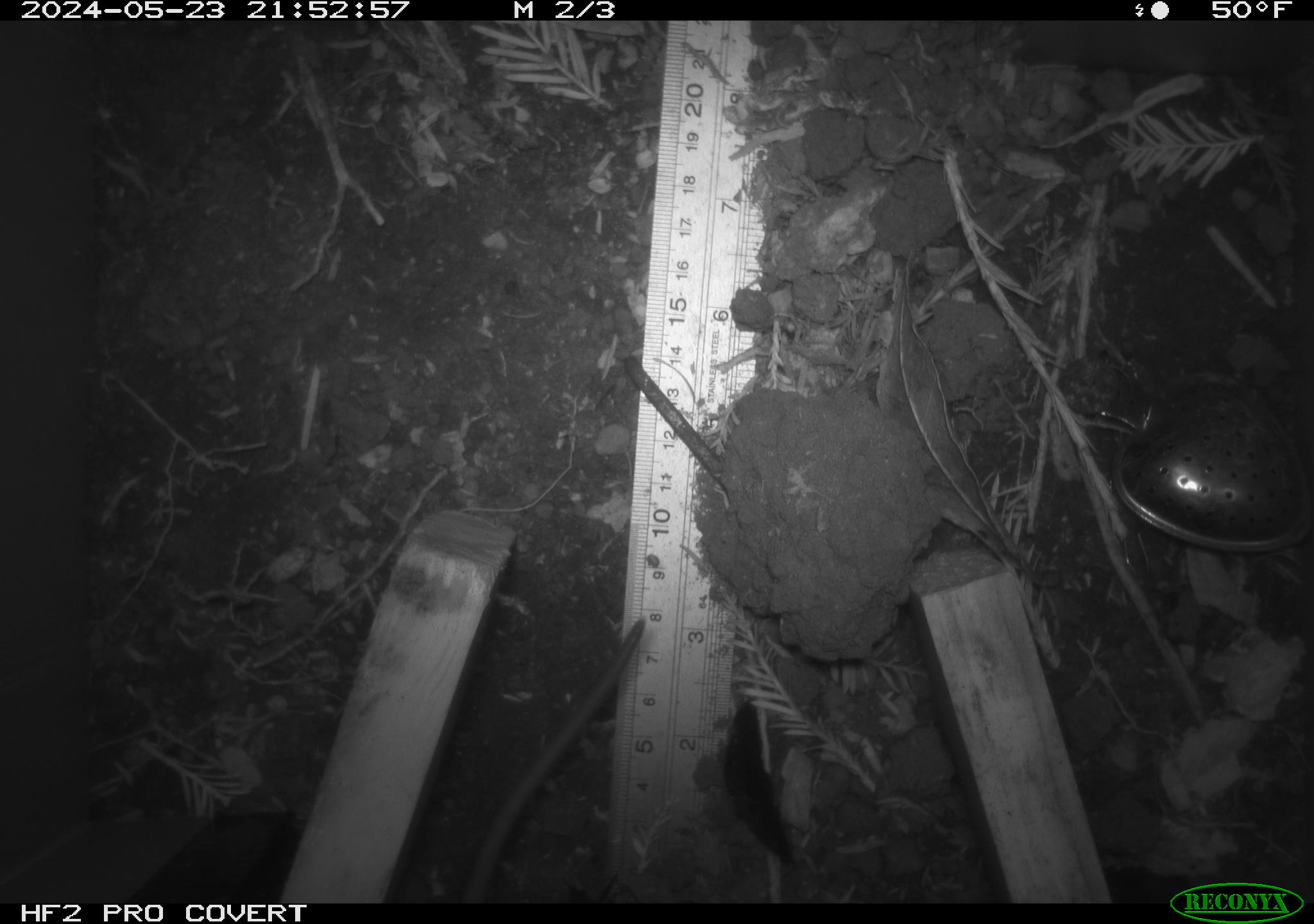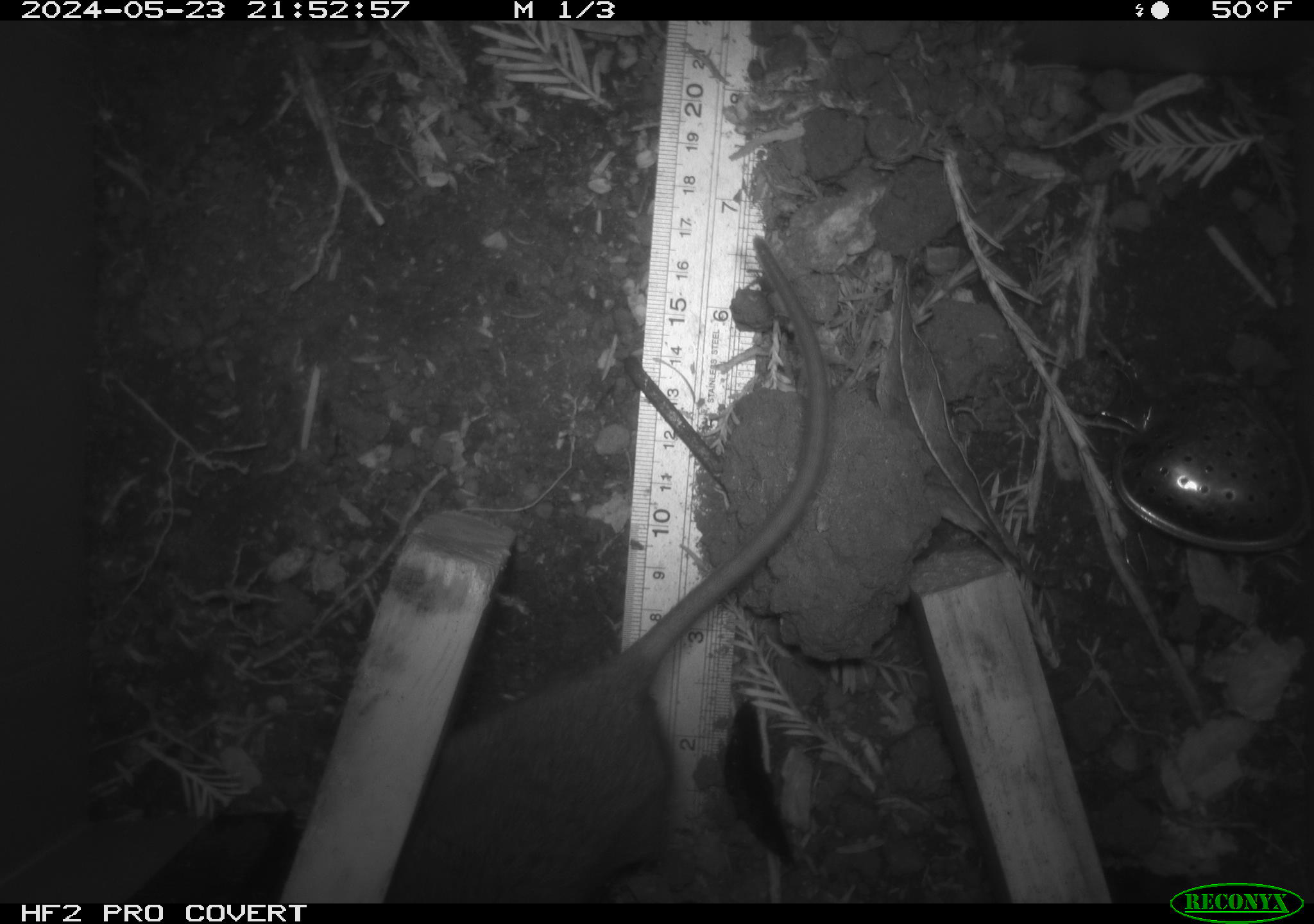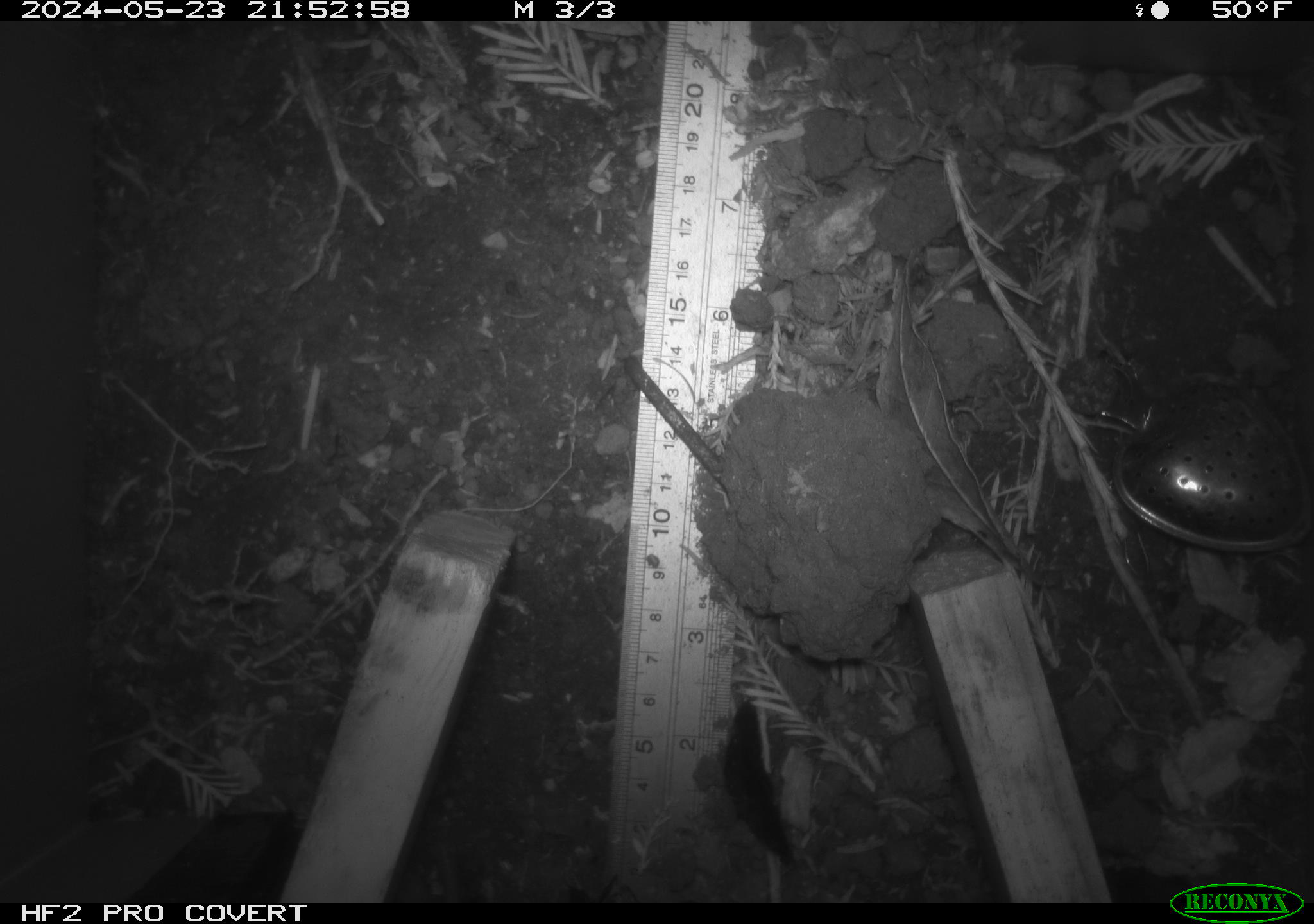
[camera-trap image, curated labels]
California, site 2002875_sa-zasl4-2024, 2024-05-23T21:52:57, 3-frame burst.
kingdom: Animalia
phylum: Chordata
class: Mammalia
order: Rodentia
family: Cricetidae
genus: Neotoma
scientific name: Neotoma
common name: pack rat or woodrat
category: neotoma species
Neotoma species (pack rat or woodrat) (Neotoma).